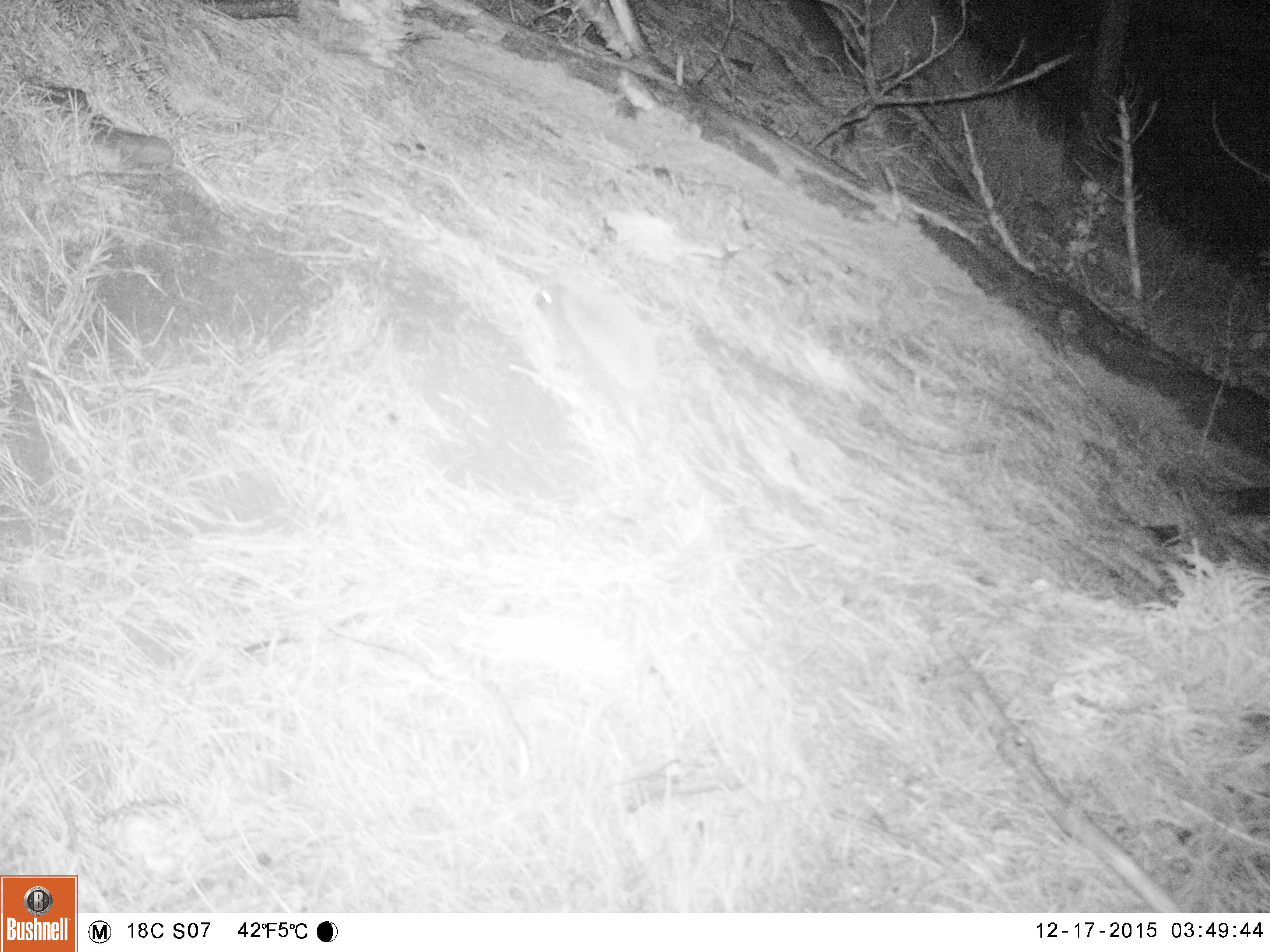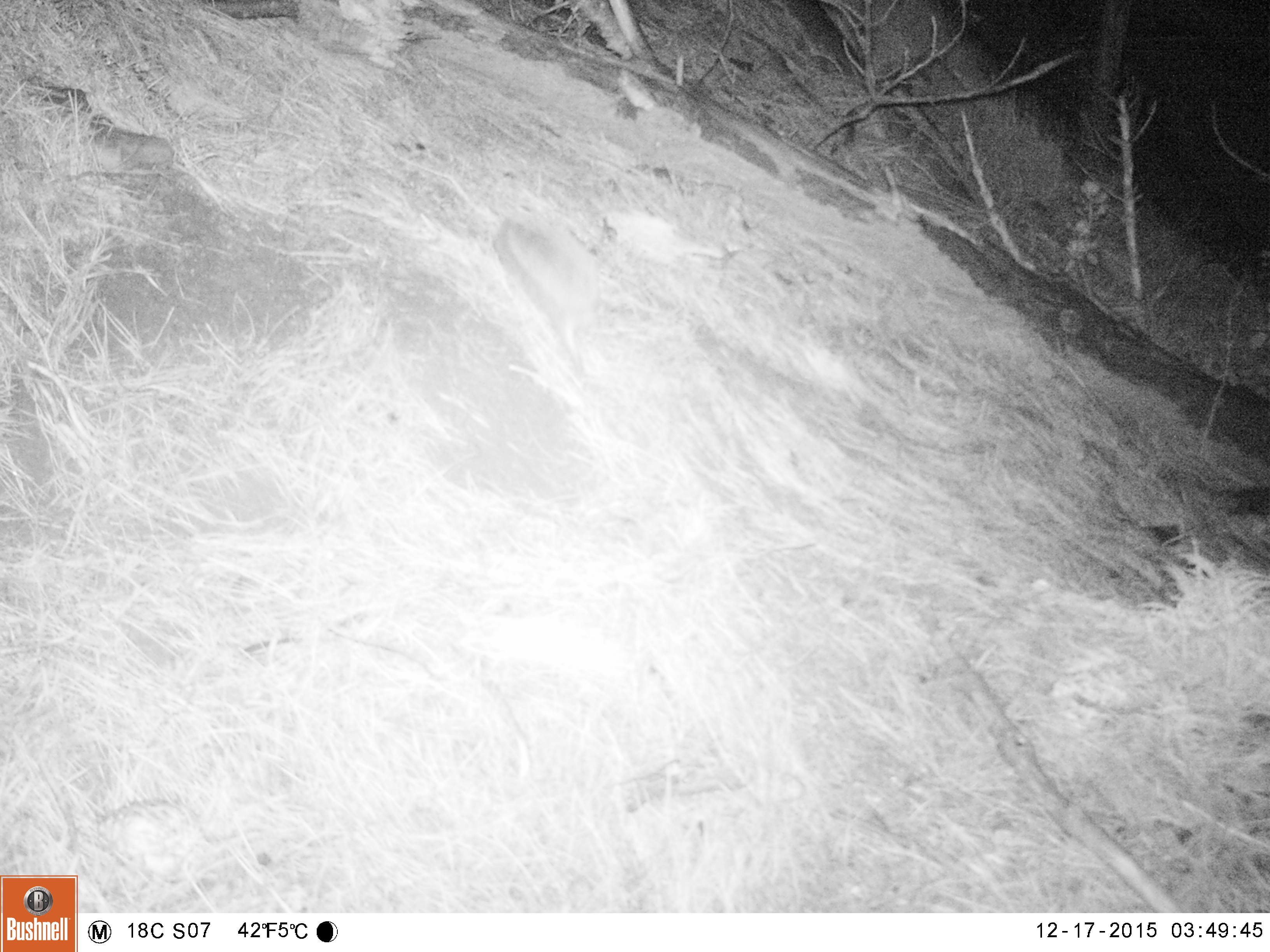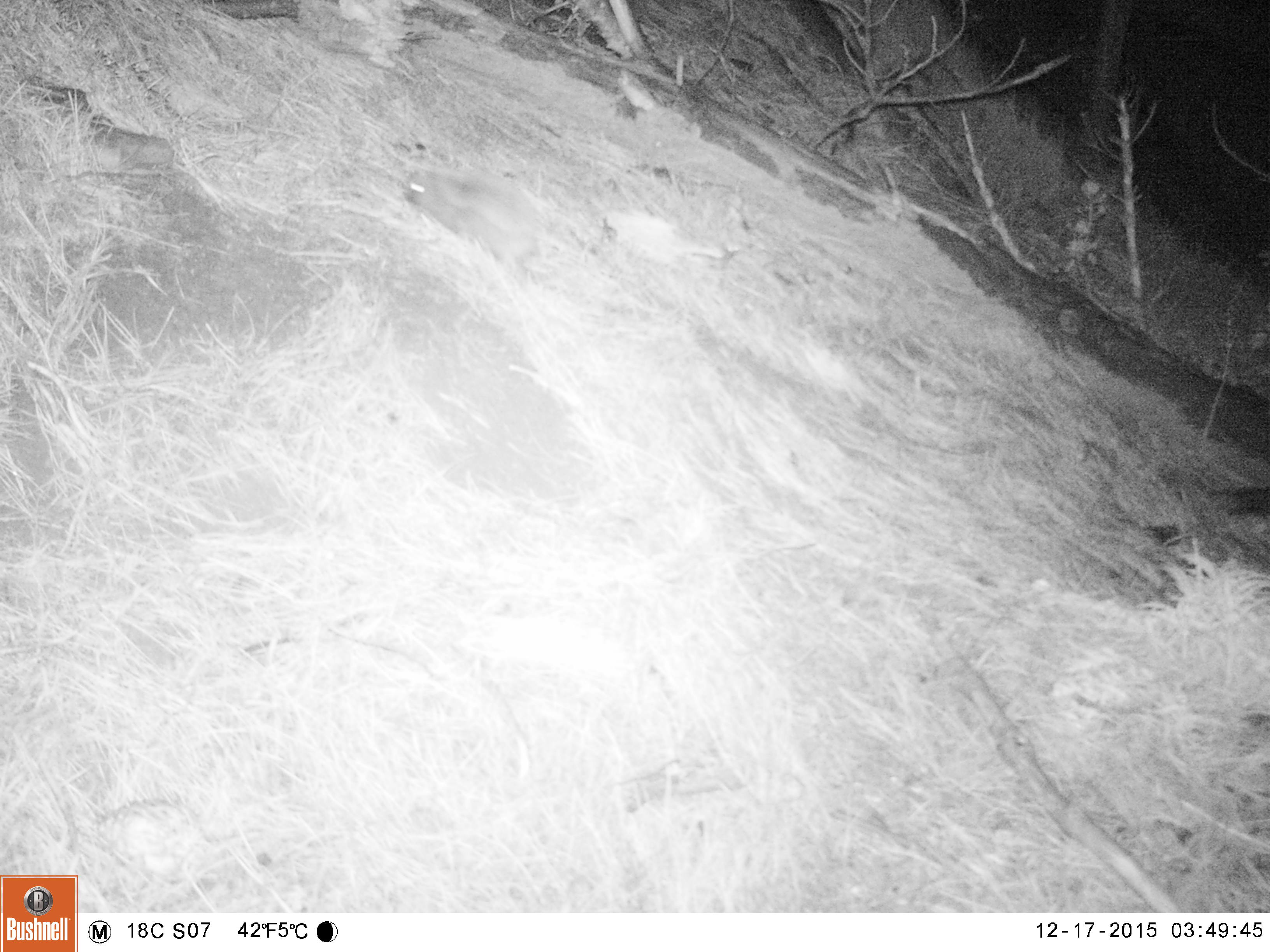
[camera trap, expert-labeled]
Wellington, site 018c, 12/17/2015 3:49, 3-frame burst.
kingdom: Animalia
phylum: Chordata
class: Mammalia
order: Eulipotyphla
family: Erinaceidae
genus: Erinaceus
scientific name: Erinaceus europaeus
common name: hedgehog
Hedgehog (Erinaceus europaeus).